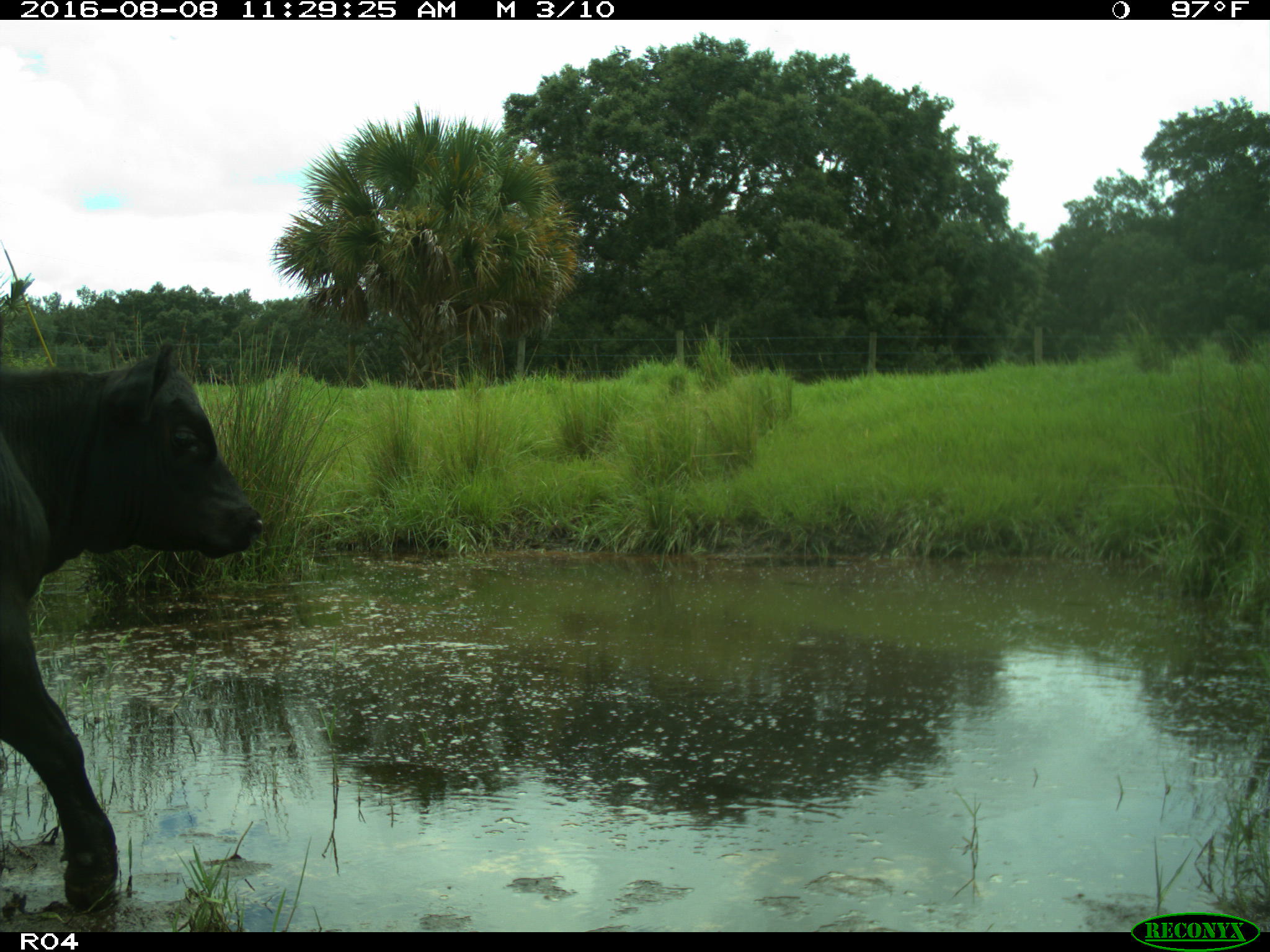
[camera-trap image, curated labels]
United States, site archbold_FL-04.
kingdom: Animalia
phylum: Chordata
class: Mammalia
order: Artiodactyla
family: Bovidae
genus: Bos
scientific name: Bos taurus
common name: domestic cow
Bos taurus (domestic cow).